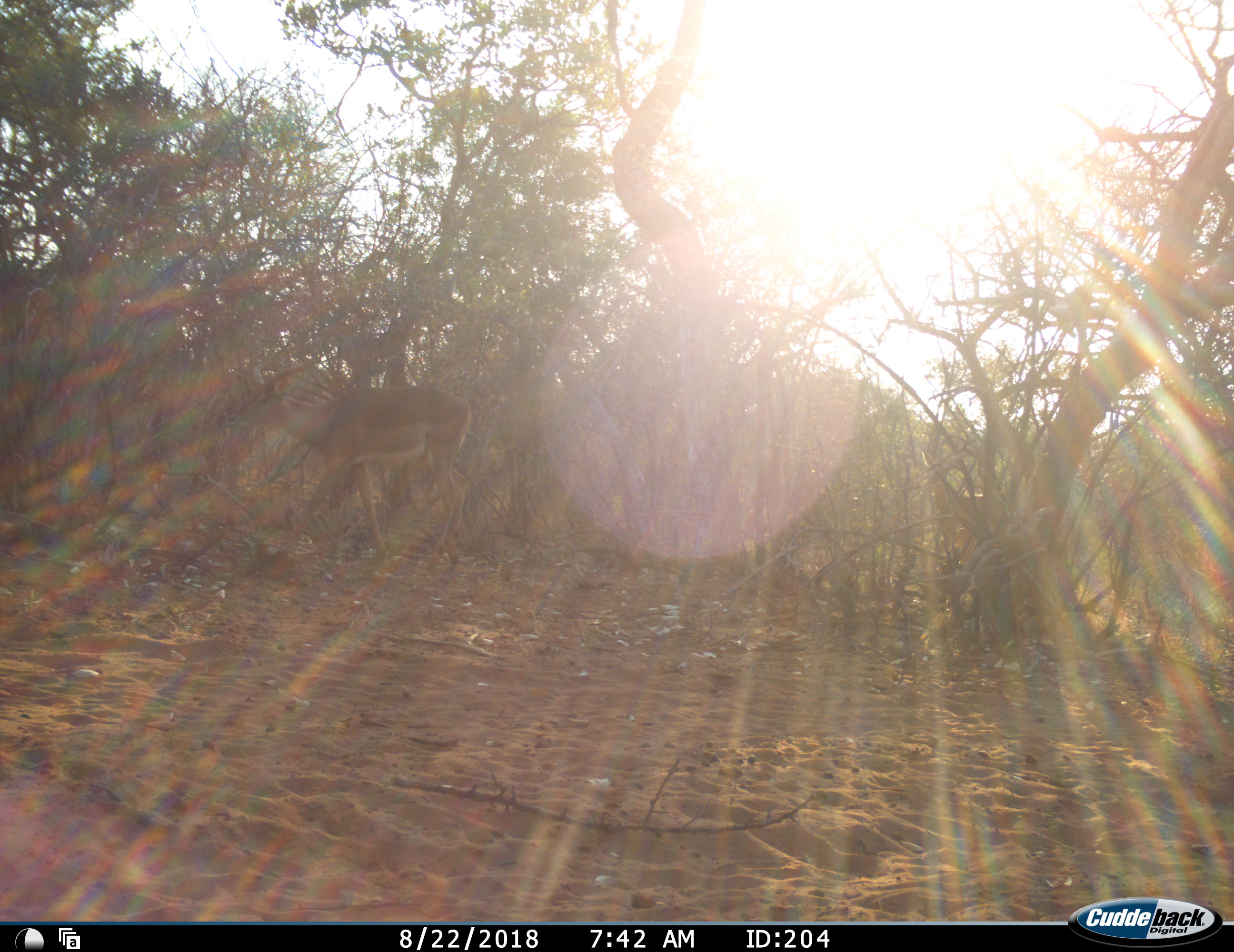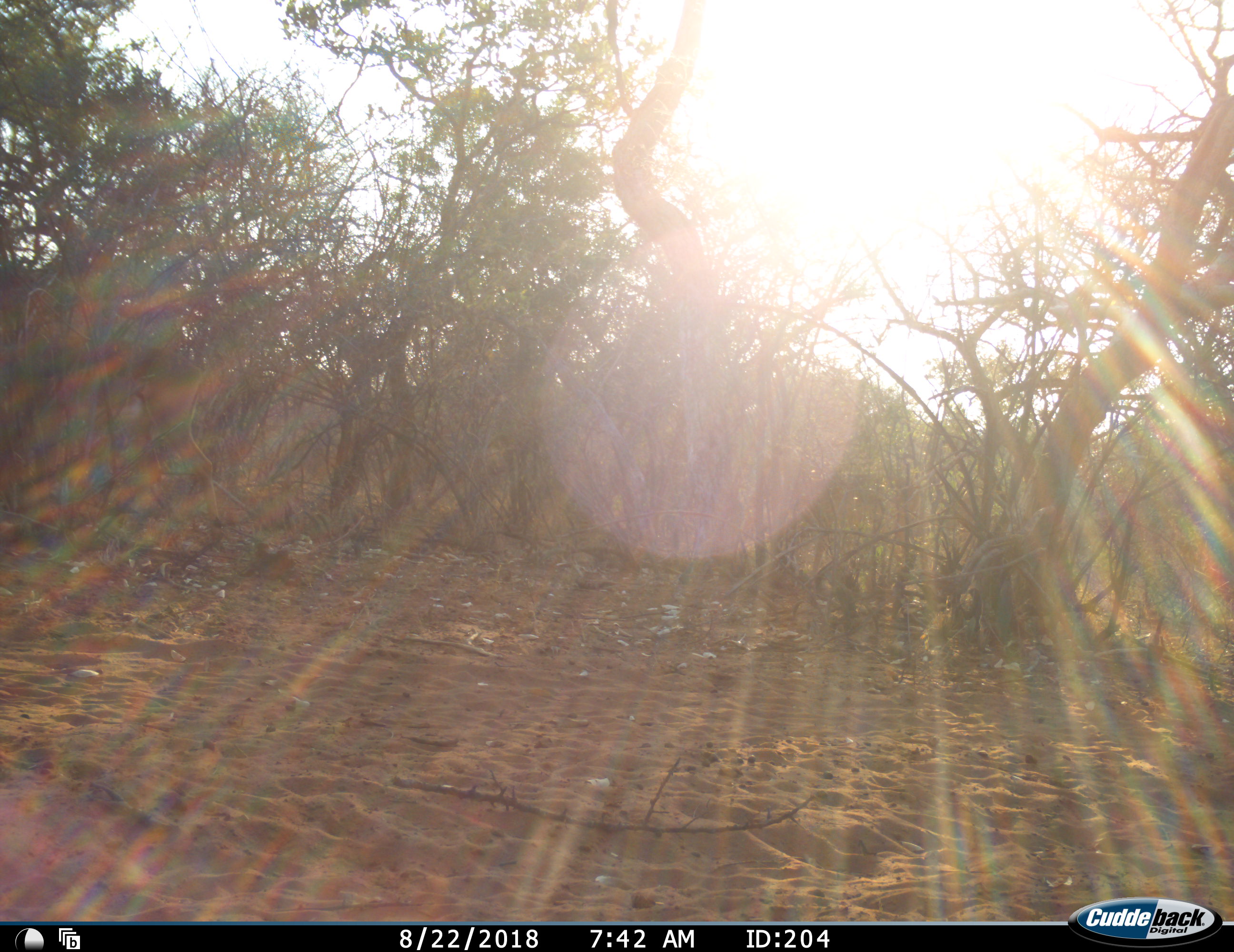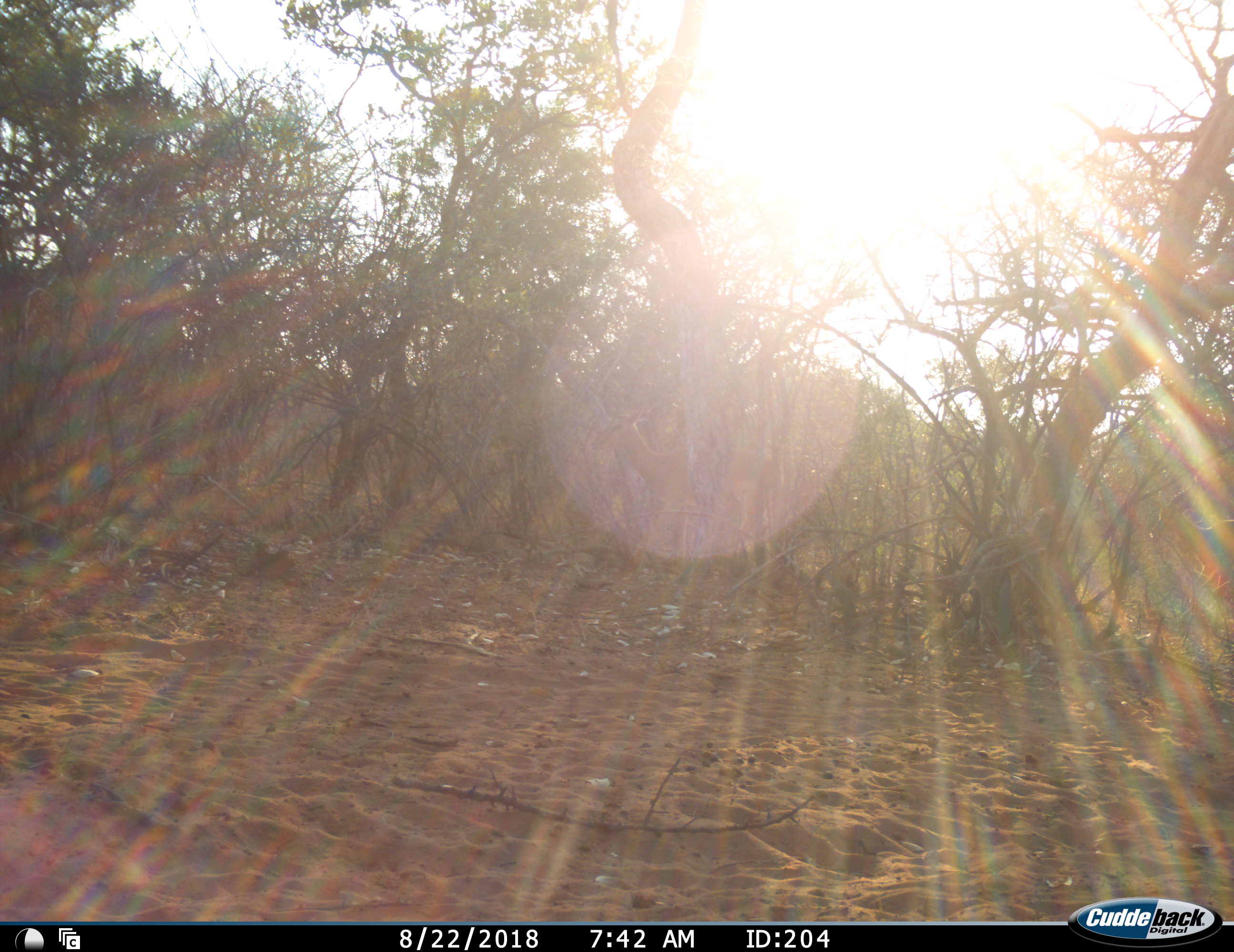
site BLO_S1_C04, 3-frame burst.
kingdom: Animalia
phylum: Chordata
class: Mammalia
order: Artiodactyla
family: Bovidae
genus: Aepyceros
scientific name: Aepyceros melampus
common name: impala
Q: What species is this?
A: Impala (Aepyceros melampus).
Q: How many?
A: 2.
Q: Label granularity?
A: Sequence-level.